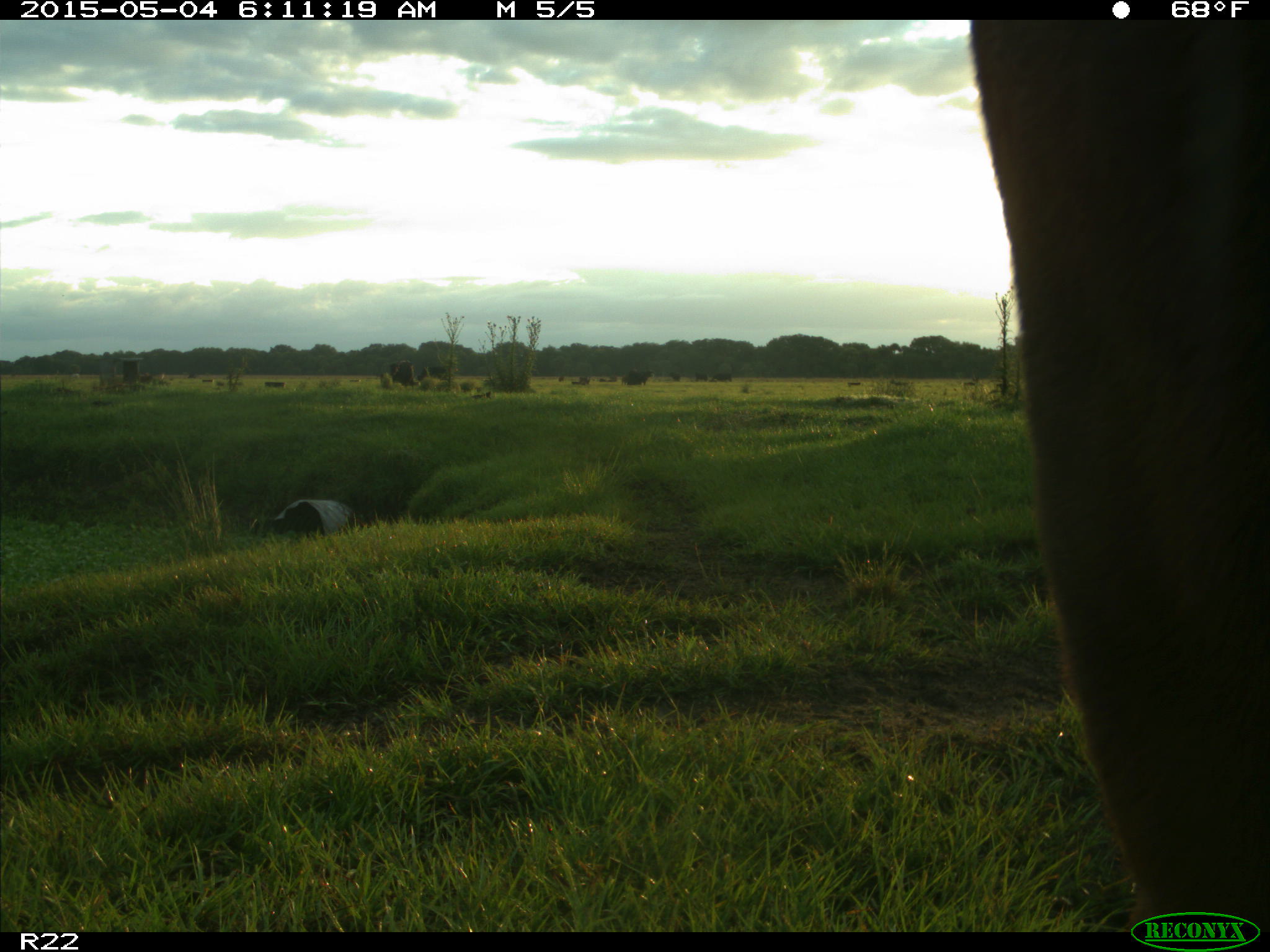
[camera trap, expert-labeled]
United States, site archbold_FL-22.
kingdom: Animalia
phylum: Chordata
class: Mammalia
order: Artiodactyla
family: Bovidae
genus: Bos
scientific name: Bos taurus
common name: domestic cow